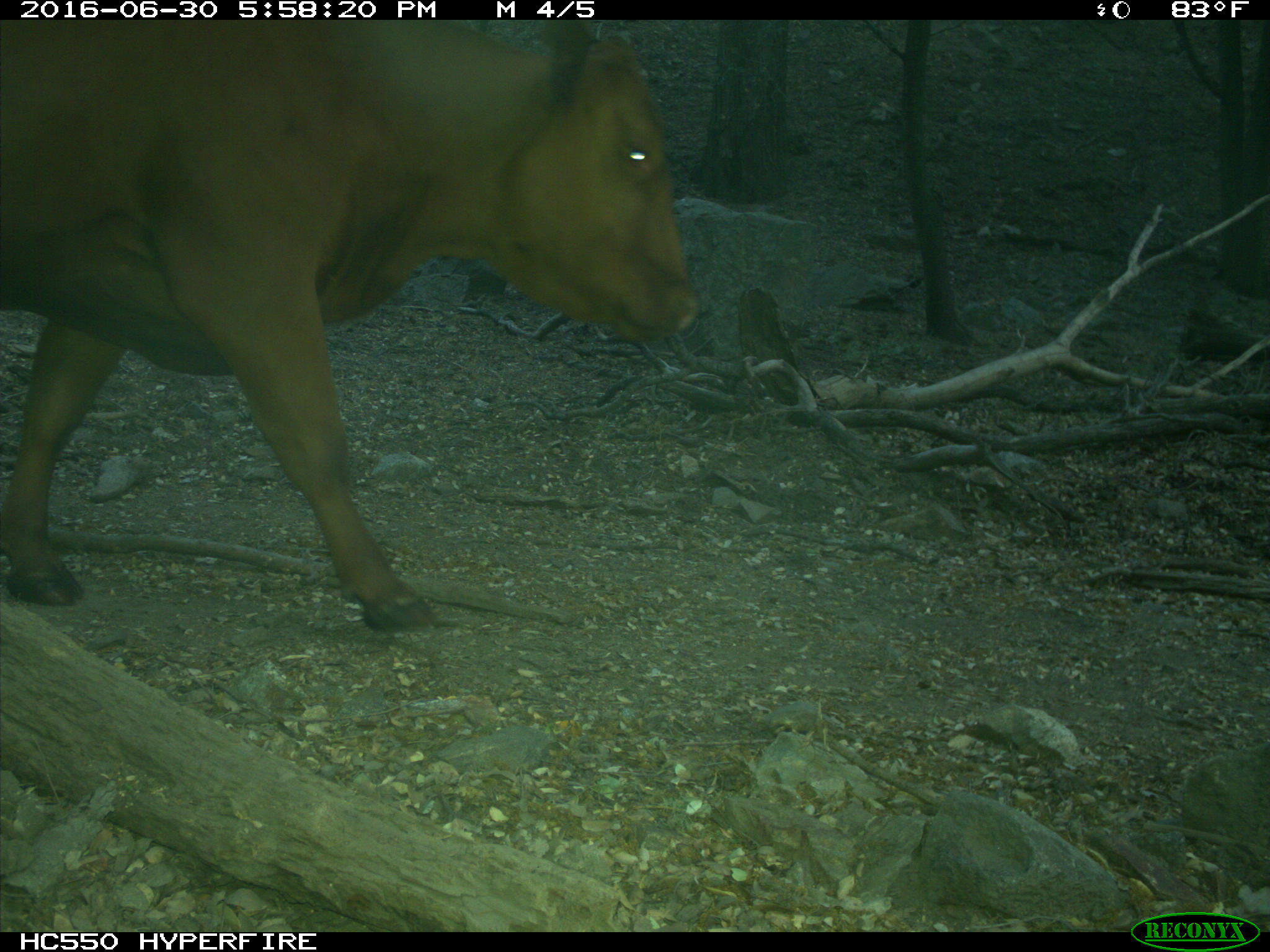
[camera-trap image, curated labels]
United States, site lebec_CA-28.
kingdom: Animalia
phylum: Chordata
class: Mammalia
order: Artiodactyla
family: Bovidae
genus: Bos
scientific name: Bos taurus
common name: domestic cow